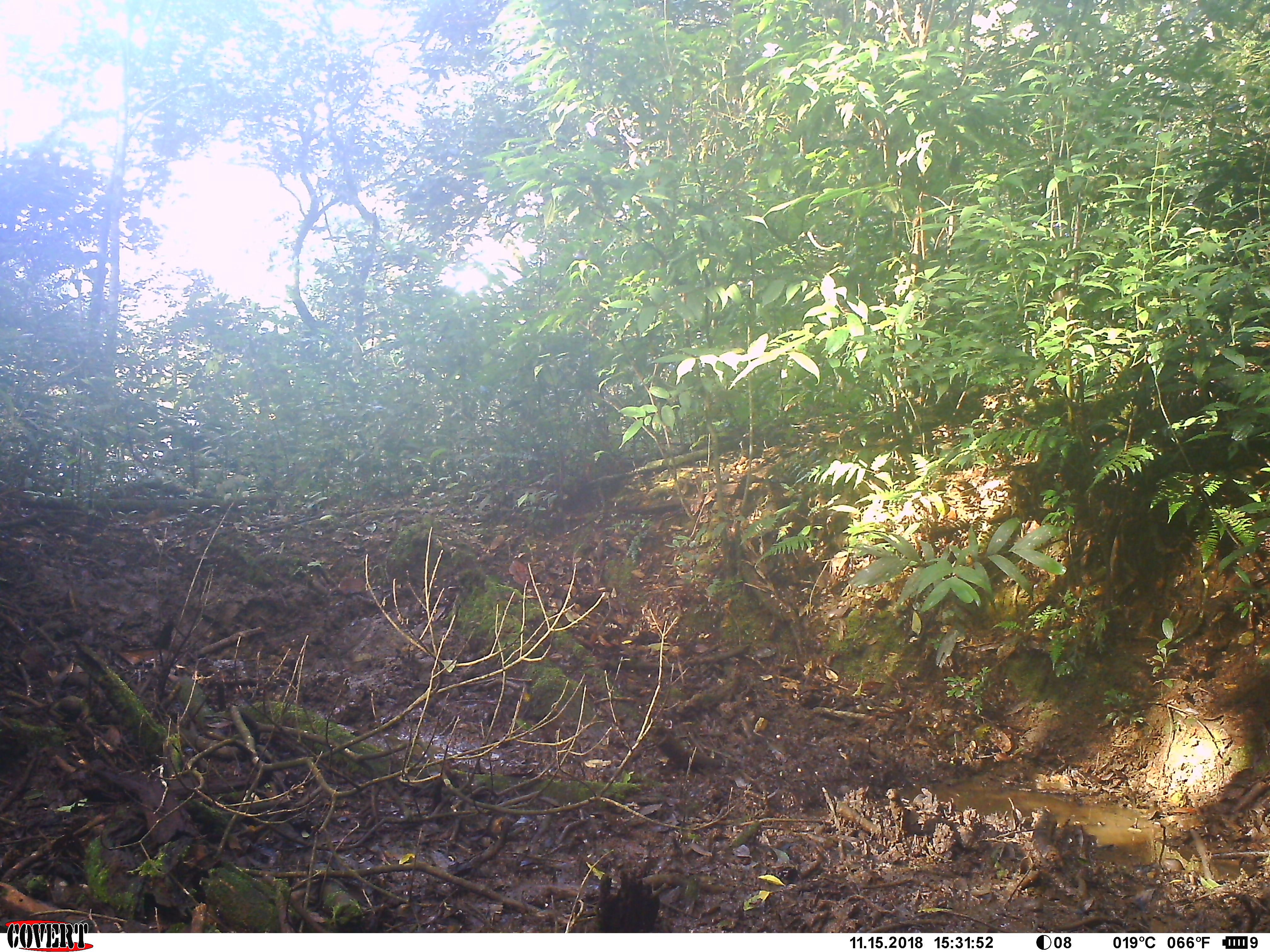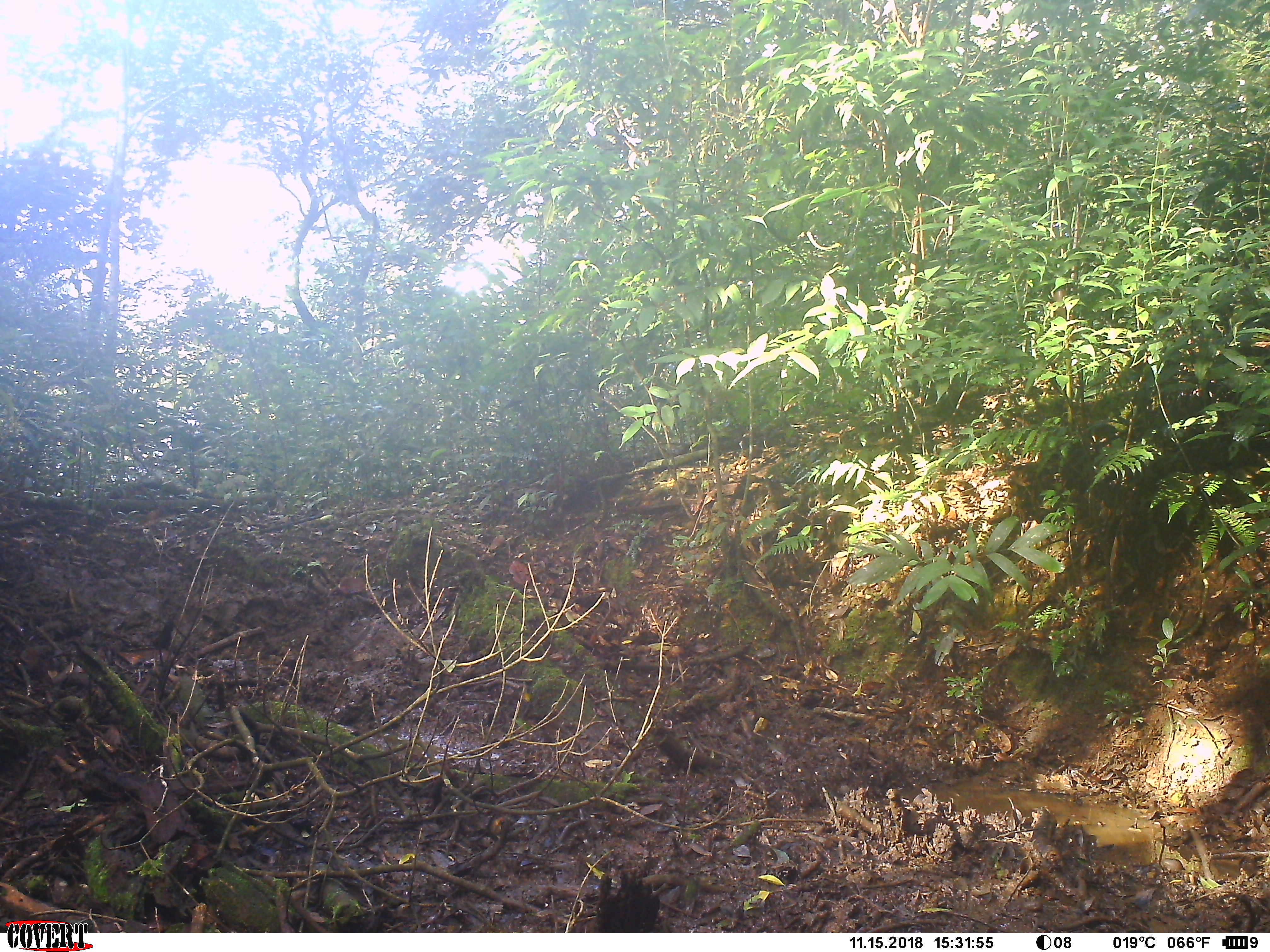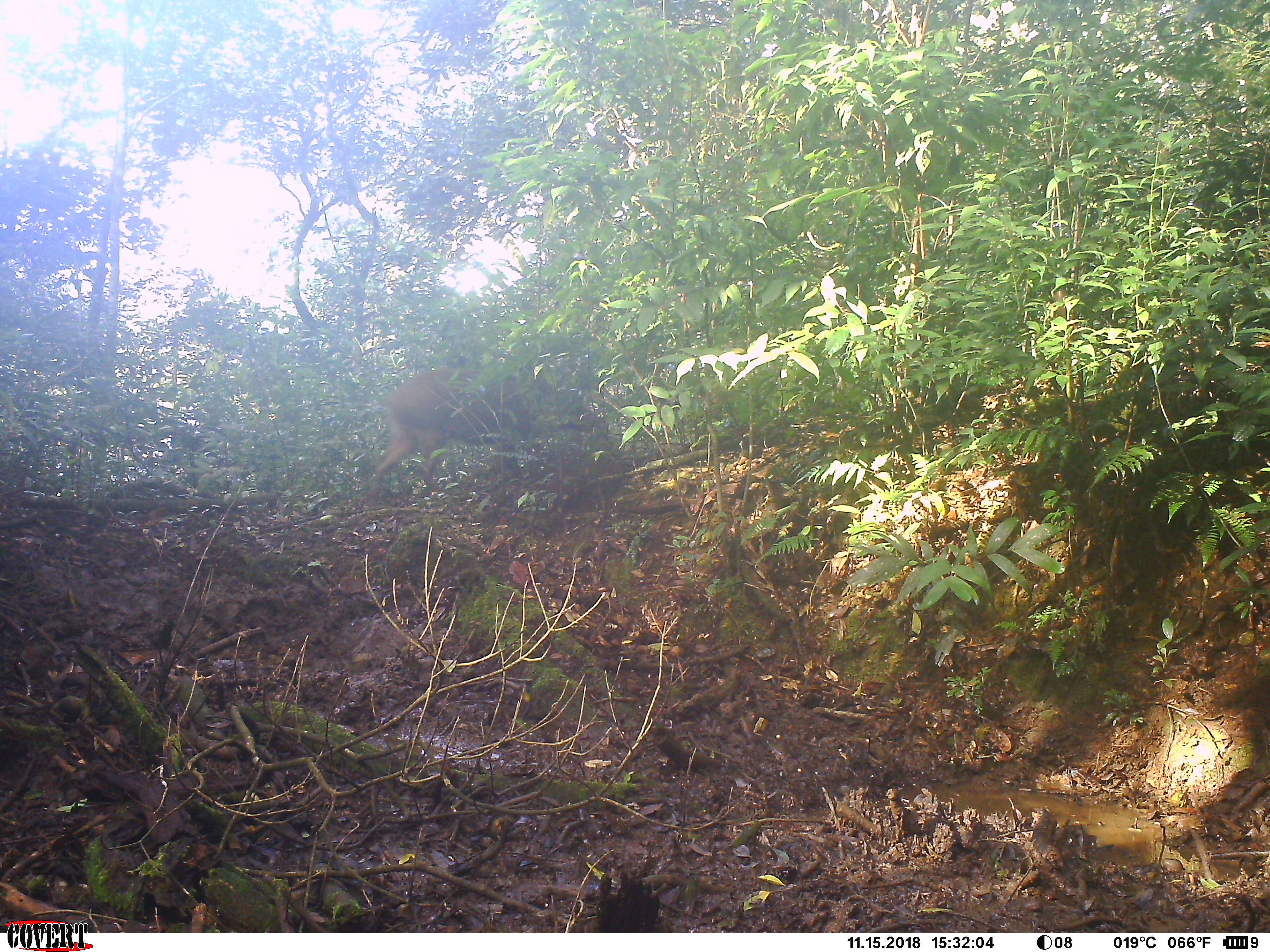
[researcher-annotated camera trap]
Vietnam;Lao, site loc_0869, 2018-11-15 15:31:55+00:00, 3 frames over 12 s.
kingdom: Animalia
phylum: Chordata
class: Mammalia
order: Artiodactyla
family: Suidae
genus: Sus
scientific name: Sus scrofa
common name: eurasian wild pig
Eurasian wild pig (Sus scrofa). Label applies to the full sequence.